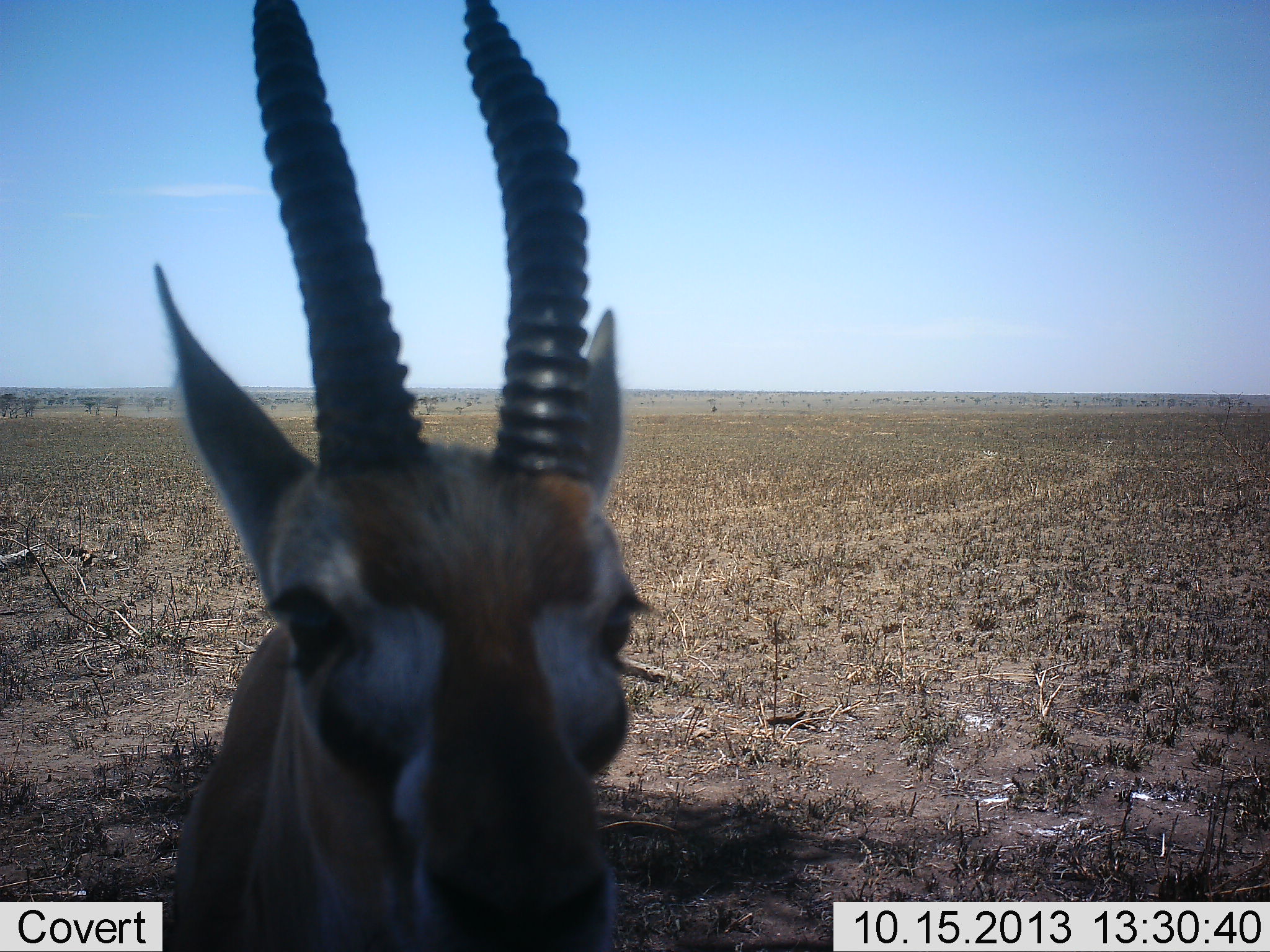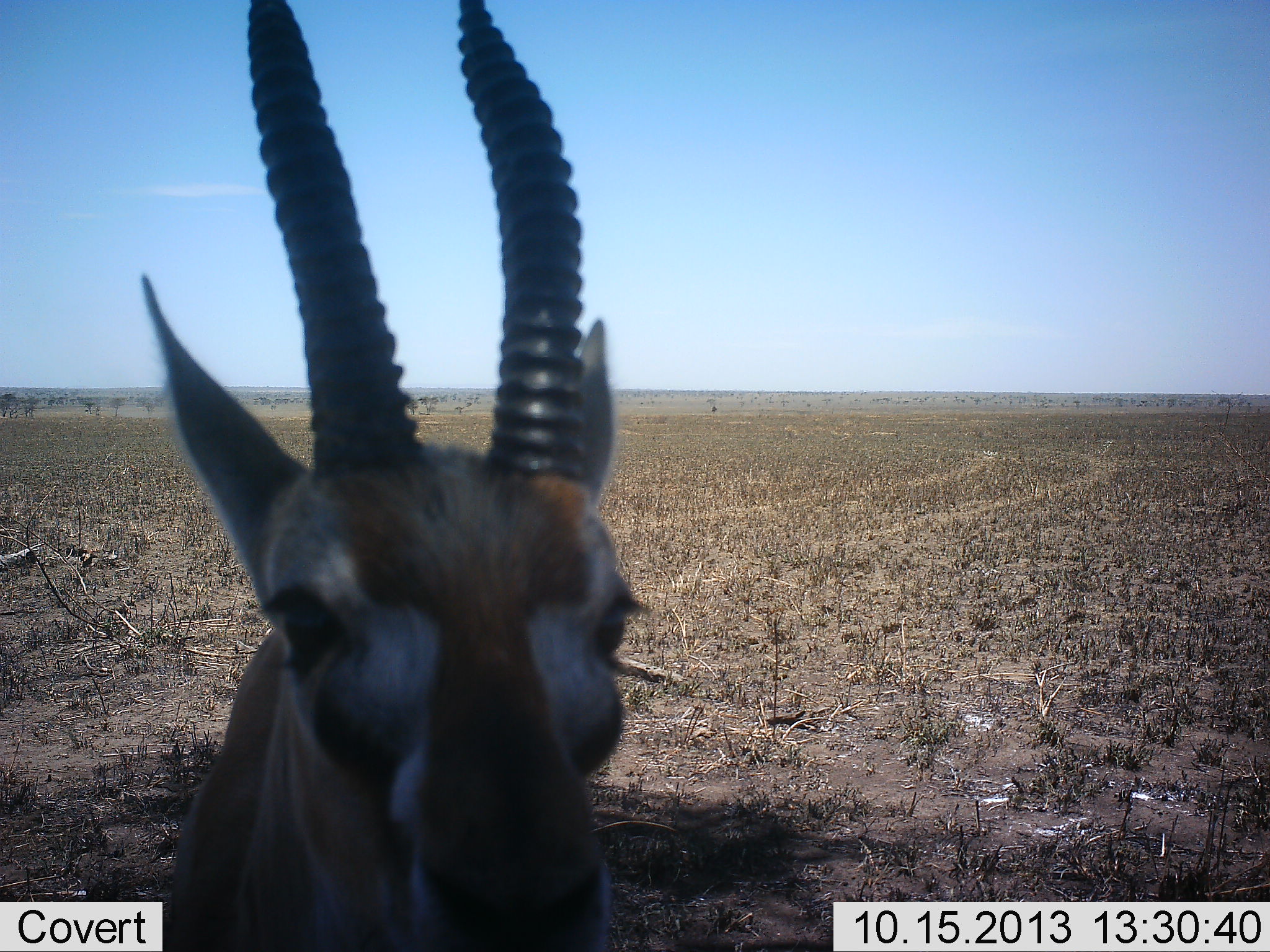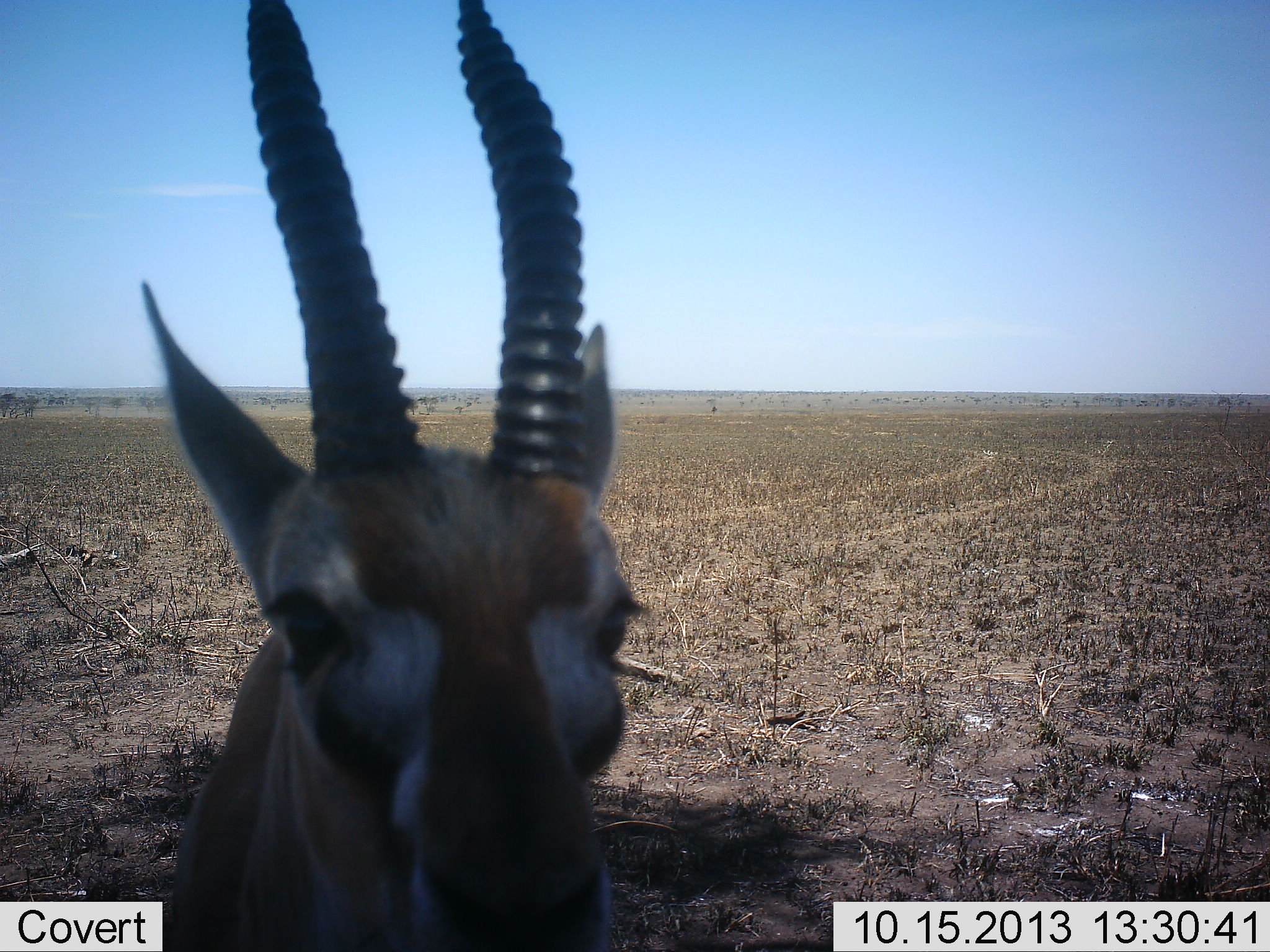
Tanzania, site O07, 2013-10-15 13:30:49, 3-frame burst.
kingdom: Animalia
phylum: Chordata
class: Mammalia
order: Artiodactyla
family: Bovidae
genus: Eudorcas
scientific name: Eudorcas thomsonii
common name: thomson's gazelle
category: gazellethomsons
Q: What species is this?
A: Gazellethomsons (thomson's gazelle) (Eudorcas thomsonii).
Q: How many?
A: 1.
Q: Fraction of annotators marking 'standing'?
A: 90%.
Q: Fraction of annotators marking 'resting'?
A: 0%.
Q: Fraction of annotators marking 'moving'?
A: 0%.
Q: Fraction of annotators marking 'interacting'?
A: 30%.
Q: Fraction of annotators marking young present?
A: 0%.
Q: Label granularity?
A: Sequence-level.